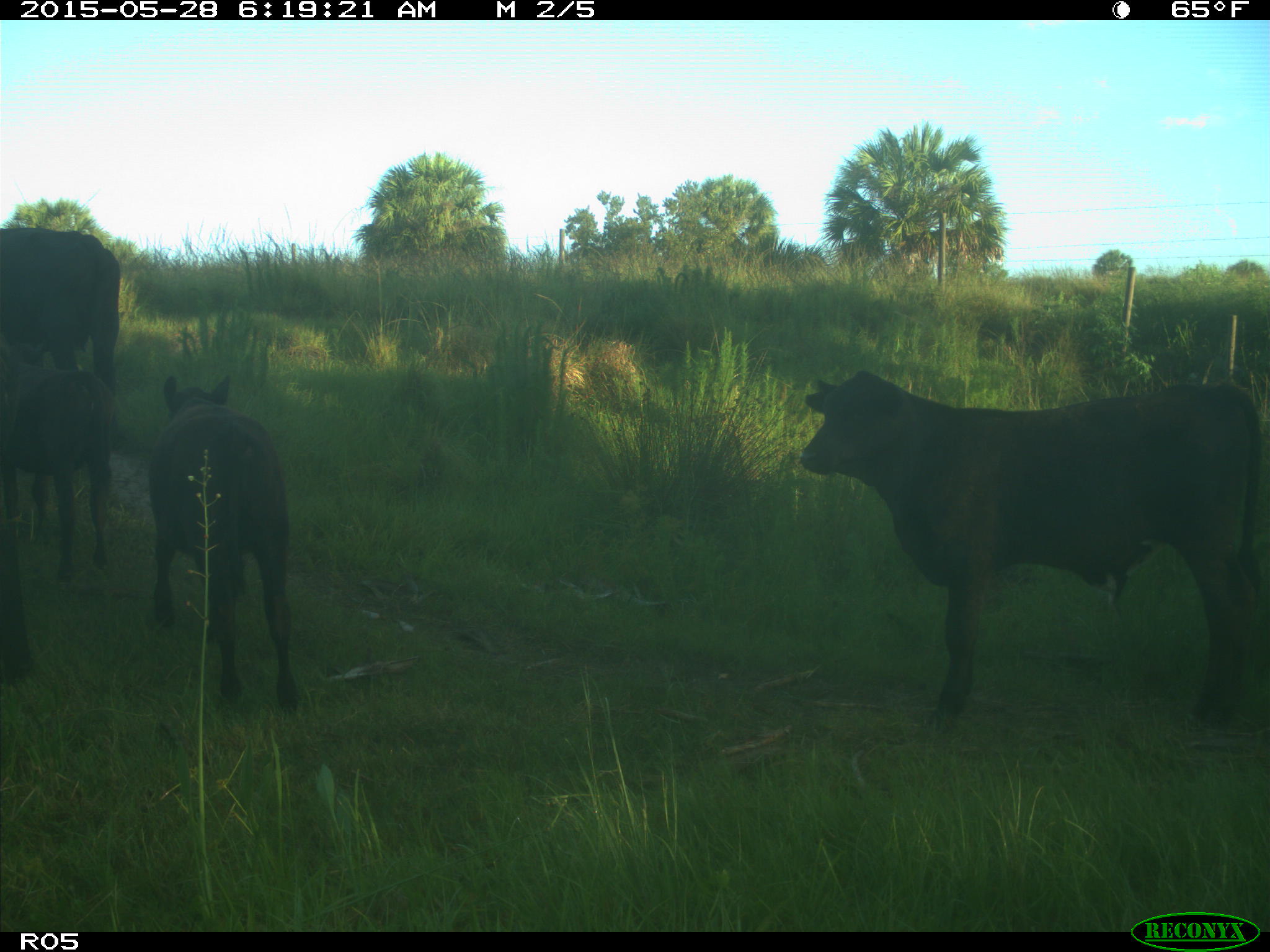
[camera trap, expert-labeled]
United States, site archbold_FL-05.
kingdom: Animalia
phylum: Chordata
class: Mammalia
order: Artiodactyla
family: Bovidae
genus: Bos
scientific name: Bos taurus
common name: domestic cow